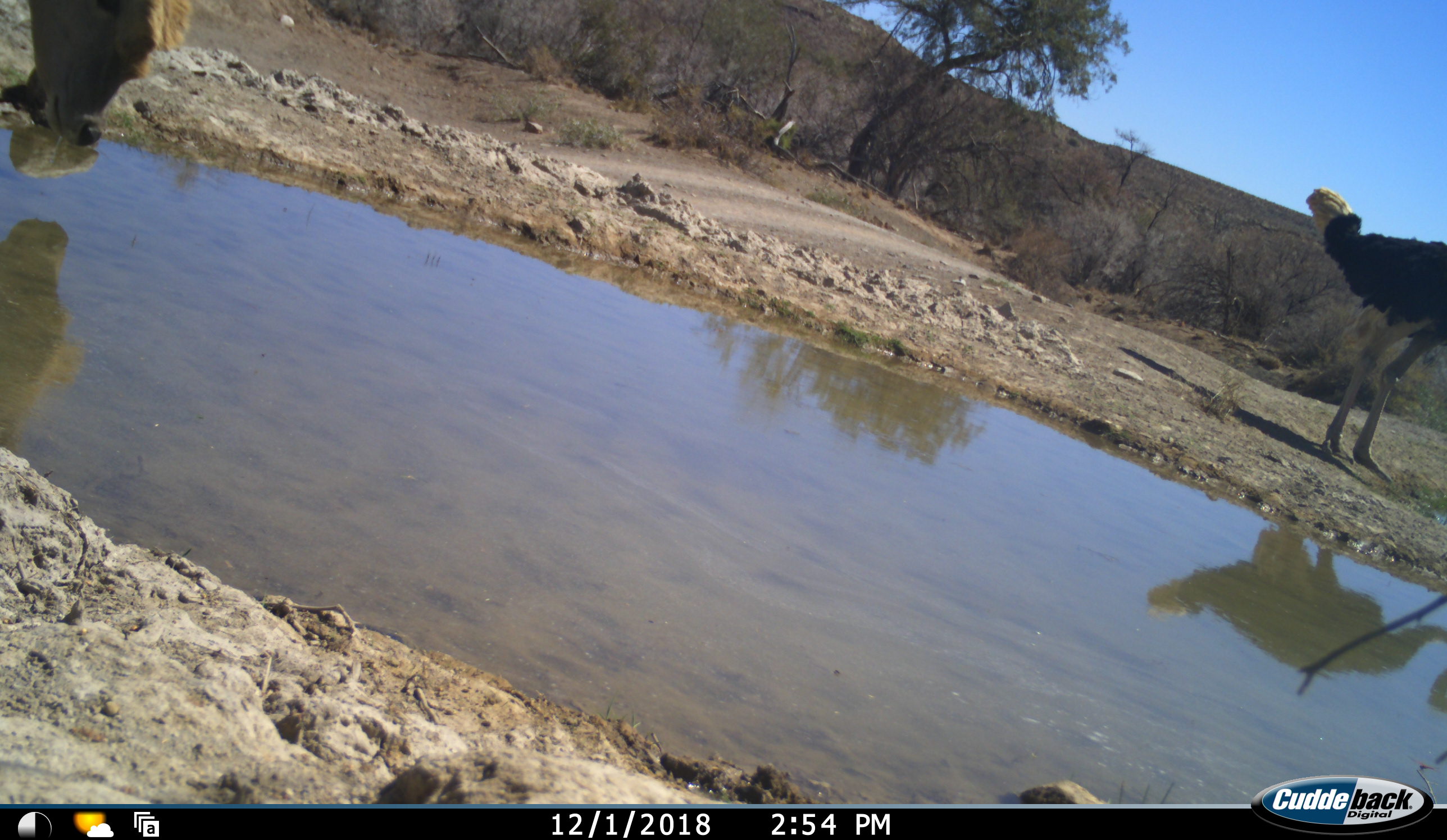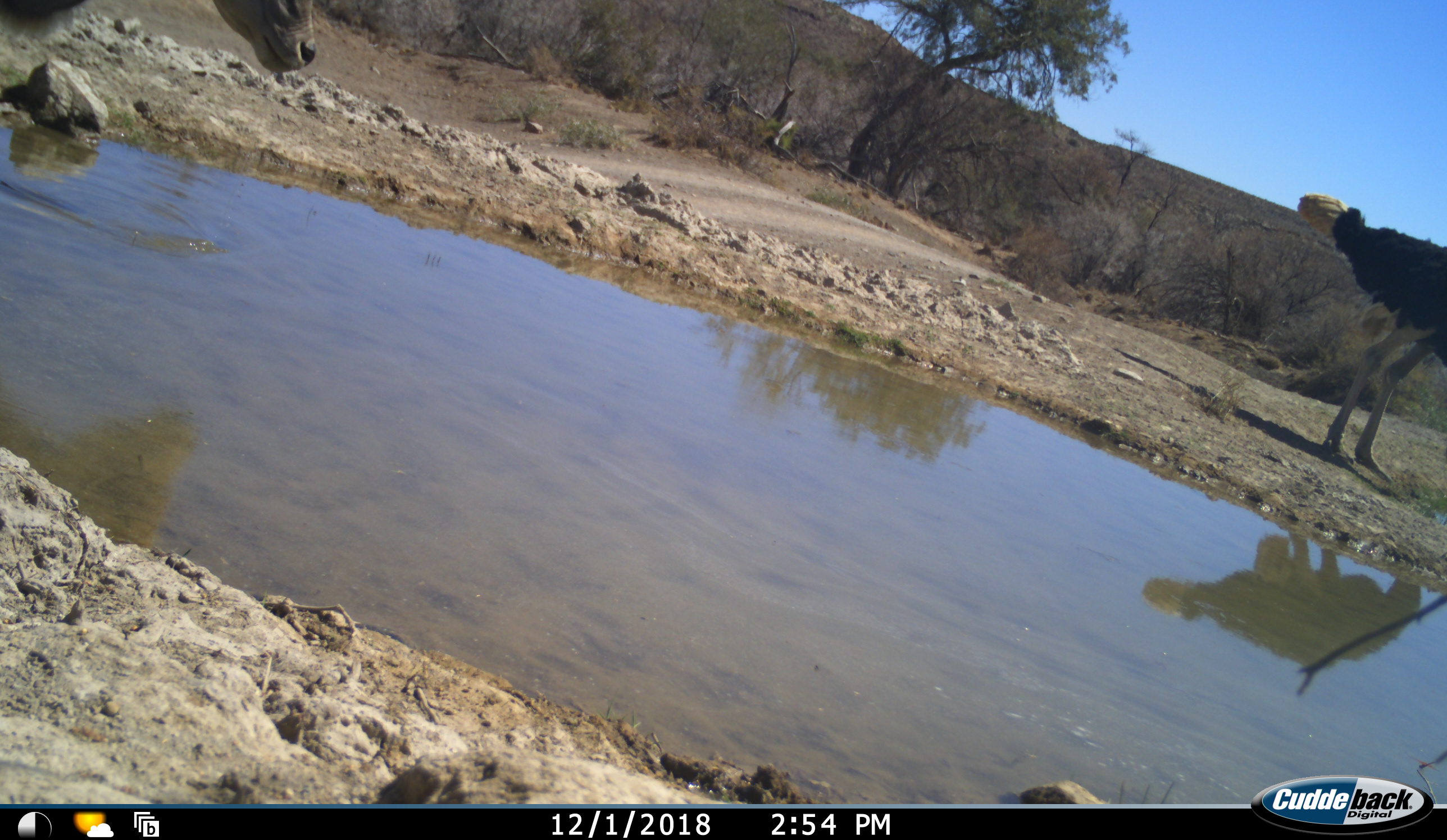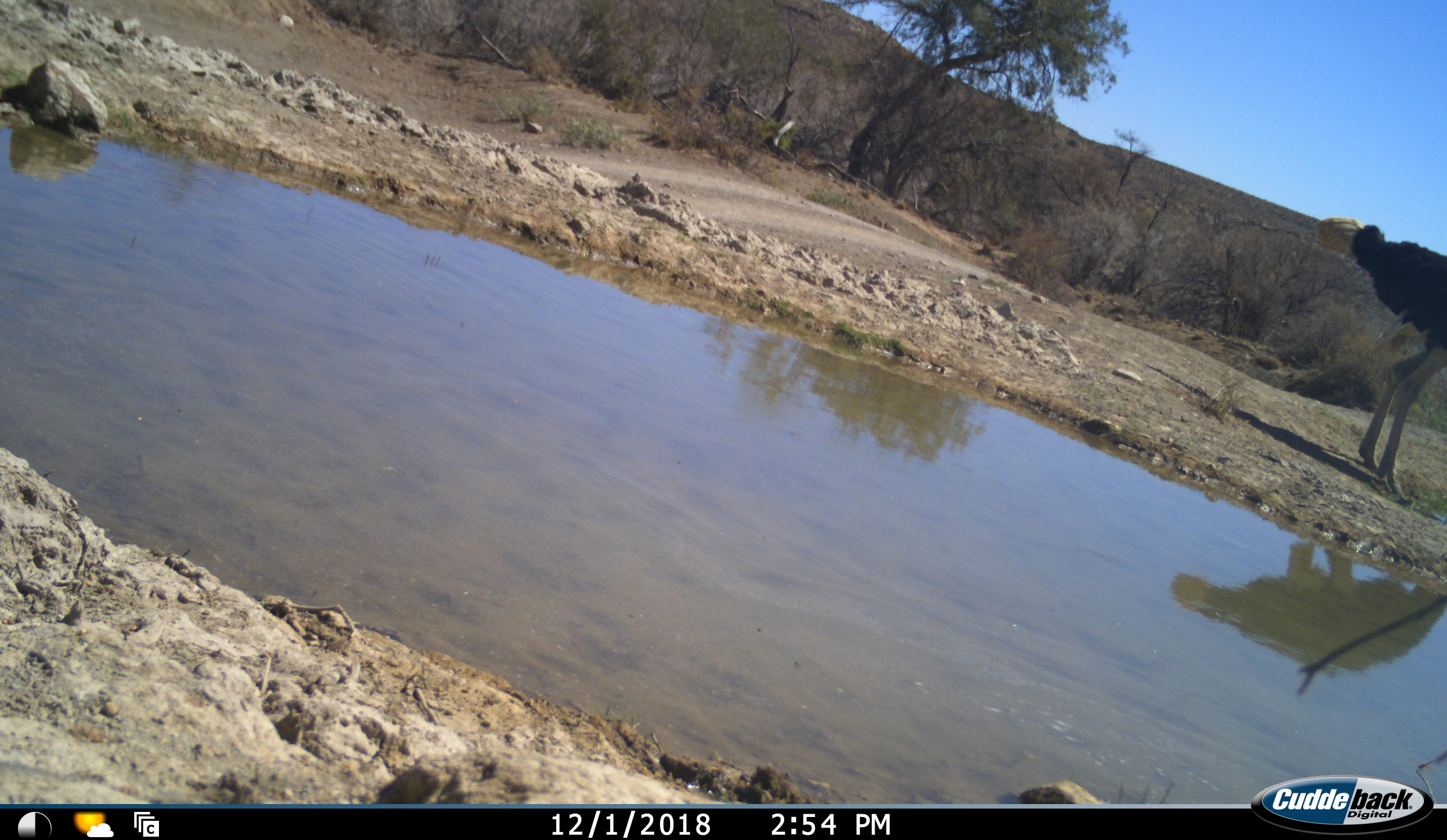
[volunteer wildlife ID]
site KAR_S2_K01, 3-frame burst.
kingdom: Animalia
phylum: Chordata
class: Mammalia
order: Artiodactyla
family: Bovidae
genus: Tragelaphus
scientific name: Tragelaphus oryx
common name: eland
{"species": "eland (Tragelaphus oryx)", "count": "1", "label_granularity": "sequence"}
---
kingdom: Animalia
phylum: Chordata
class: Aves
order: Struthioniformes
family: Struthionidae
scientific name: Struthionidae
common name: ostrich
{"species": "ostrich (Struthionidae)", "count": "1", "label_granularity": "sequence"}